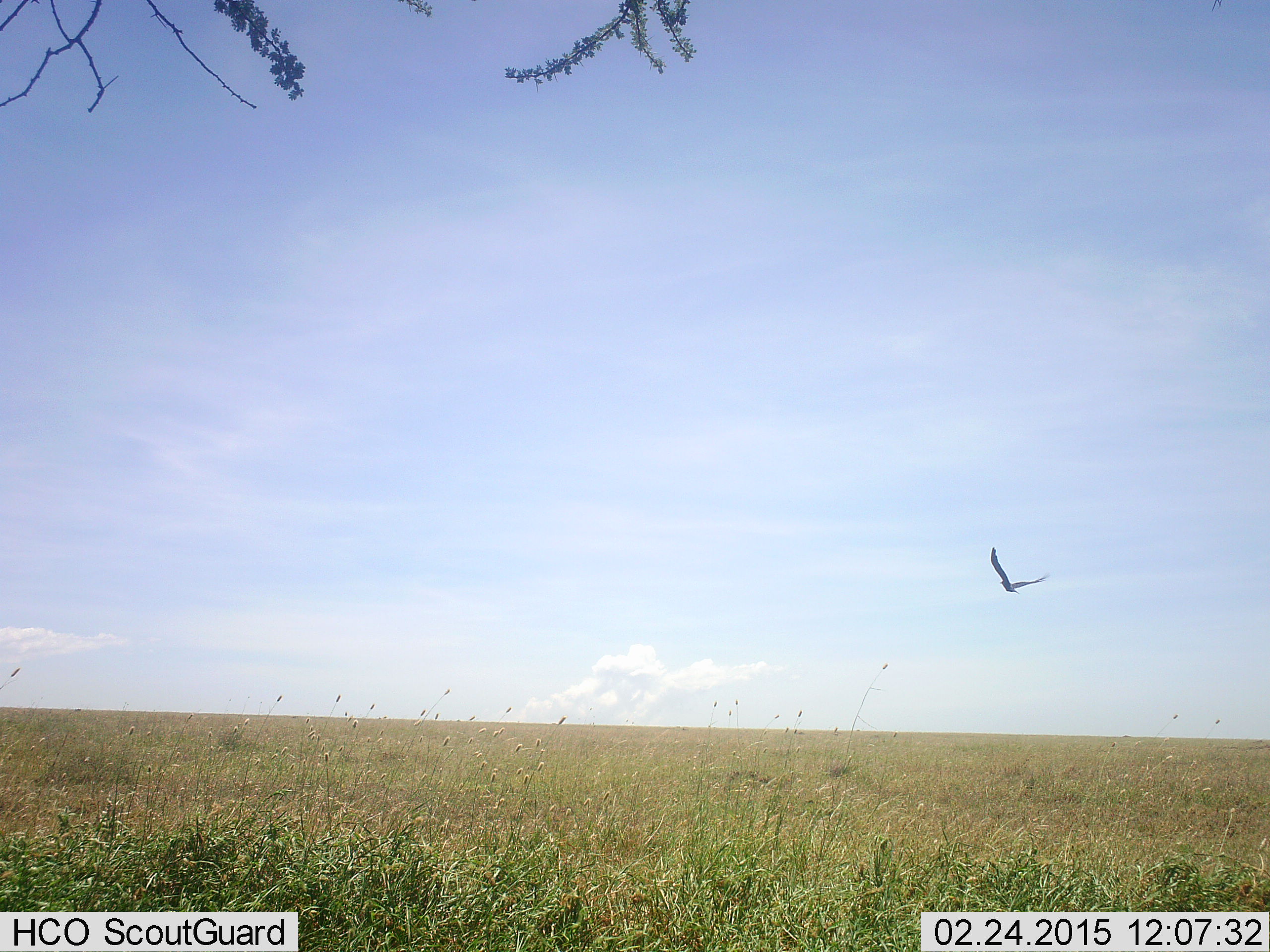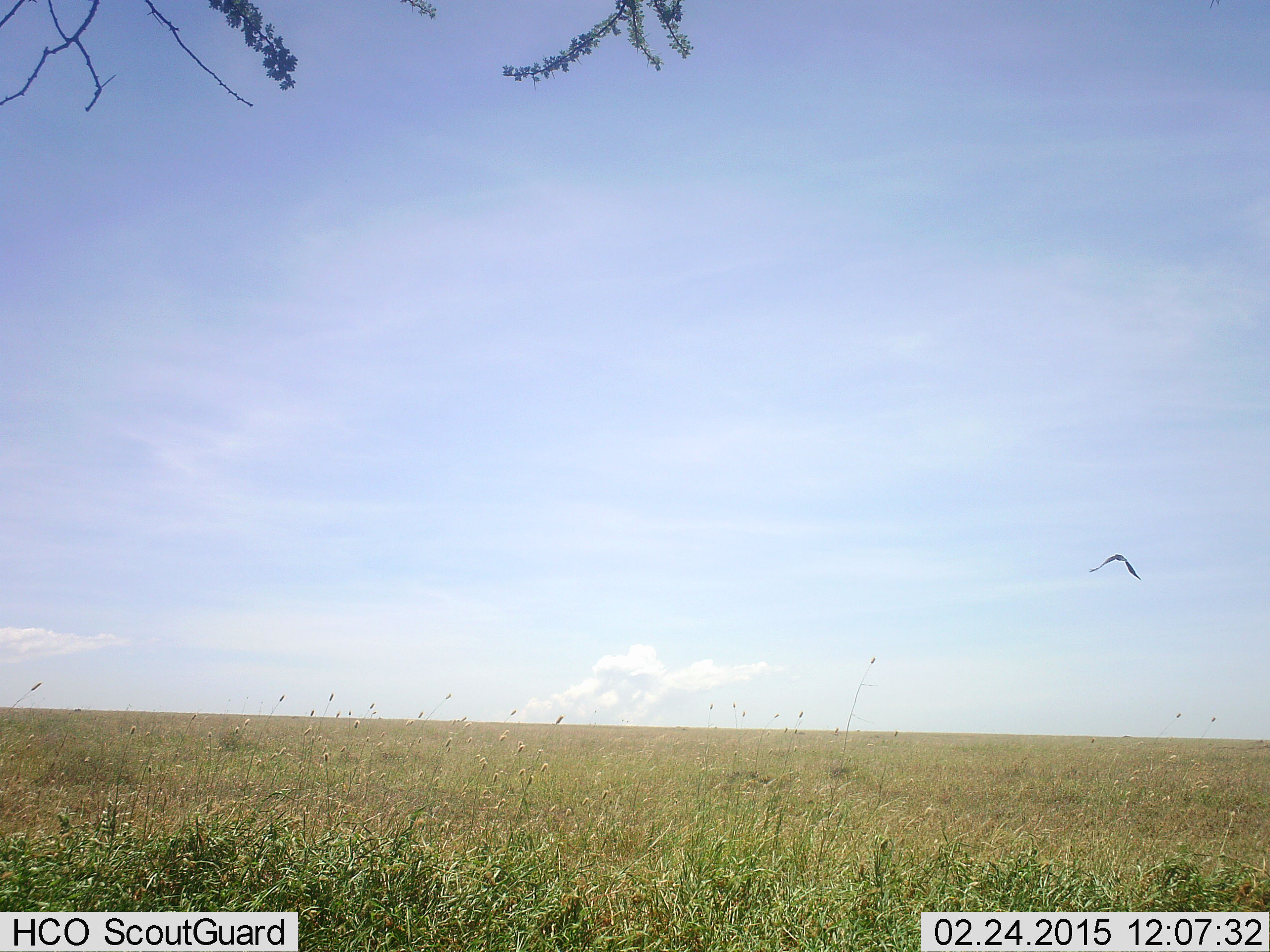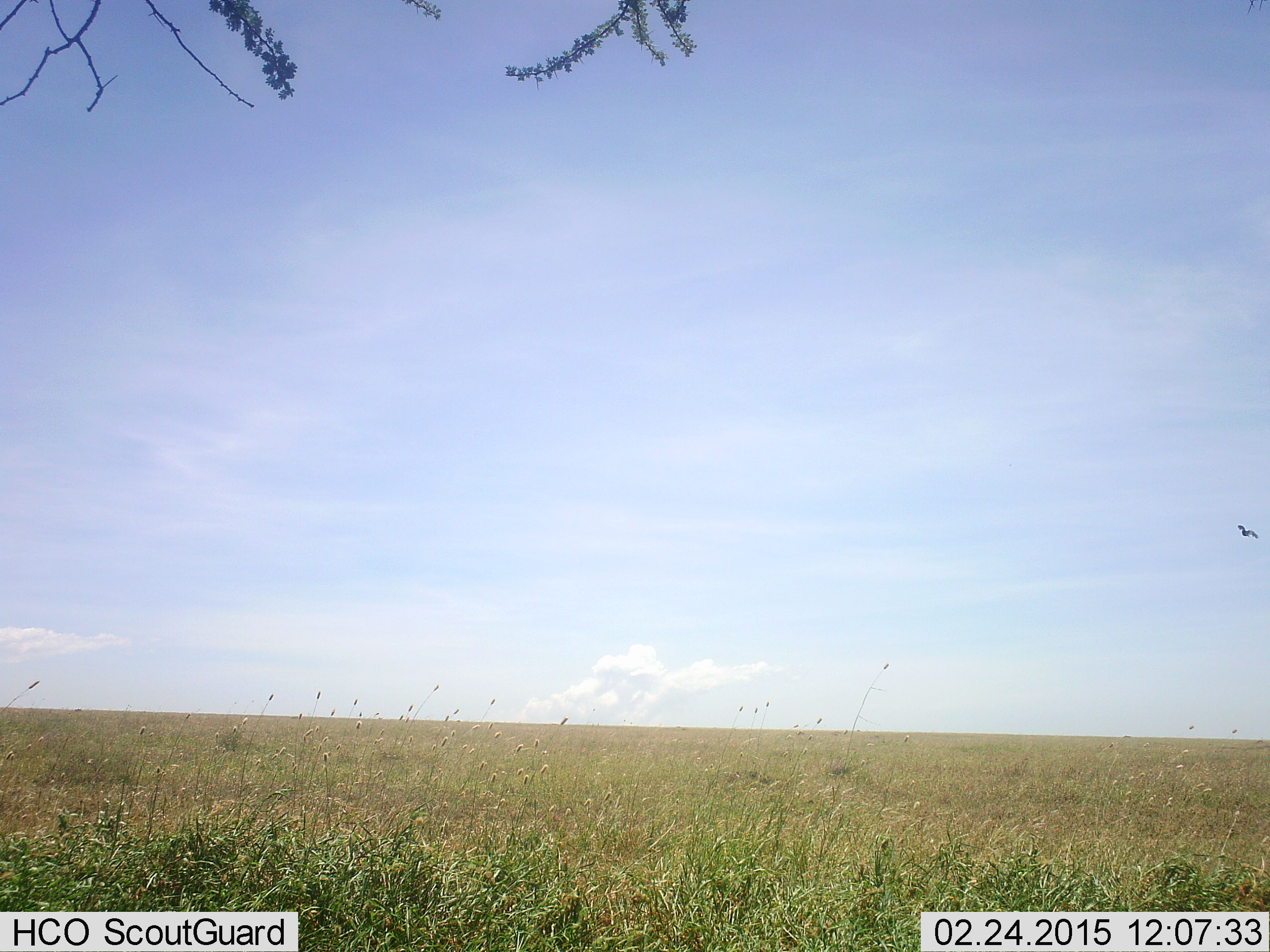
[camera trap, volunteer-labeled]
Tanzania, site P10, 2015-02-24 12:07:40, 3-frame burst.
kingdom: Animalia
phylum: Chordata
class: Aves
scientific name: Aves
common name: bird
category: otherbird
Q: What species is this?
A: Otherbird (bird) (Aves).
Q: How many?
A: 1.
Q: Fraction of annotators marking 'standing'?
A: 0%.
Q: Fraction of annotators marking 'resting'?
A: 0%.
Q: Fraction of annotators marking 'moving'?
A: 100%.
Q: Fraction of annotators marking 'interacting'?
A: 0%.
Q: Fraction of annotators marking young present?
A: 0%.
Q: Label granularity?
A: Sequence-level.